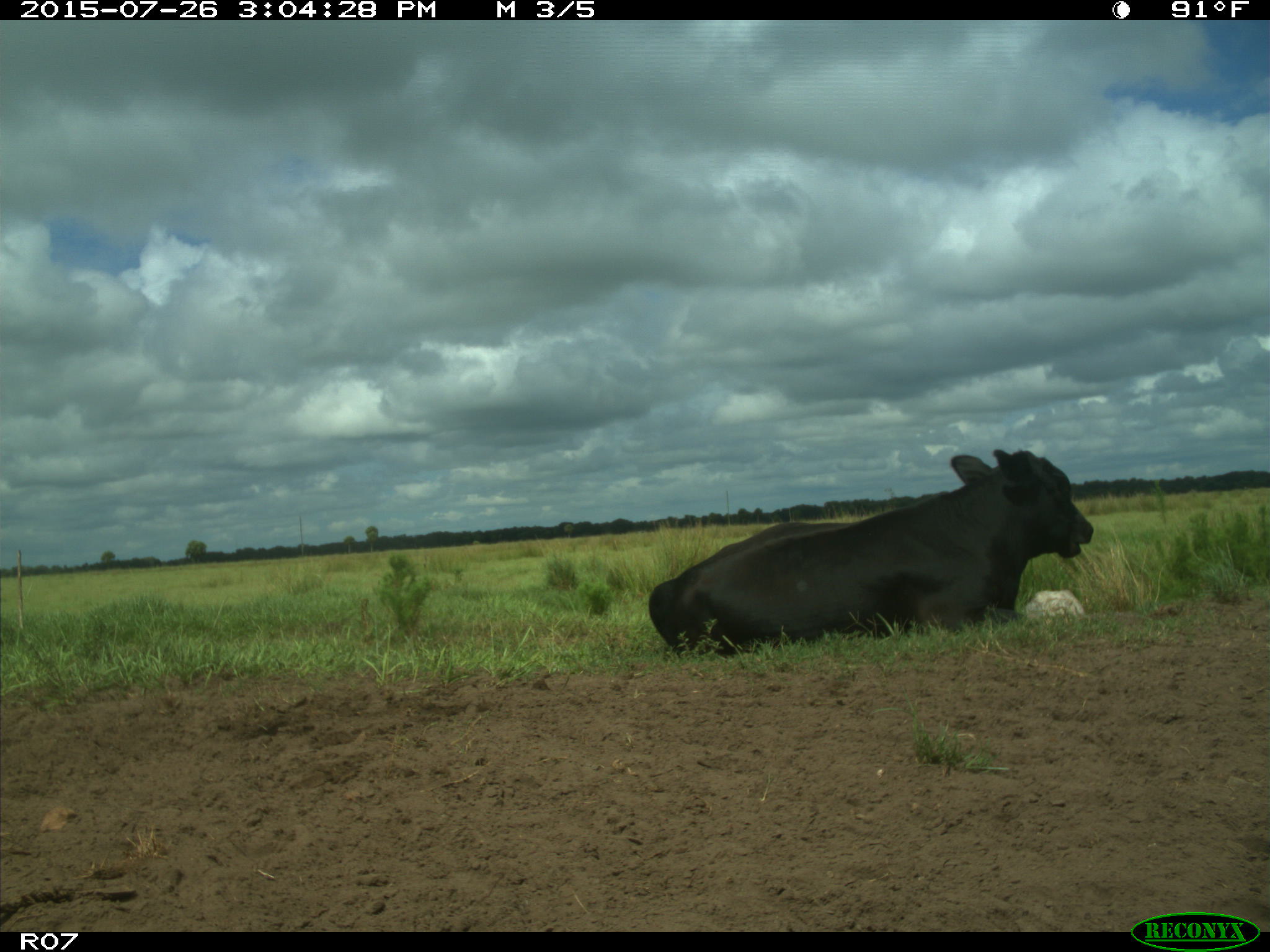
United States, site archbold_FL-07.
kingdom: Animalia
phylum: Chordata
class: Mammalia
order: Artiodactyla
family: Bovidae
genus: Bos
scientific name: Bos taurus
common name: domestic cow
Bos taurus (domestic cow).